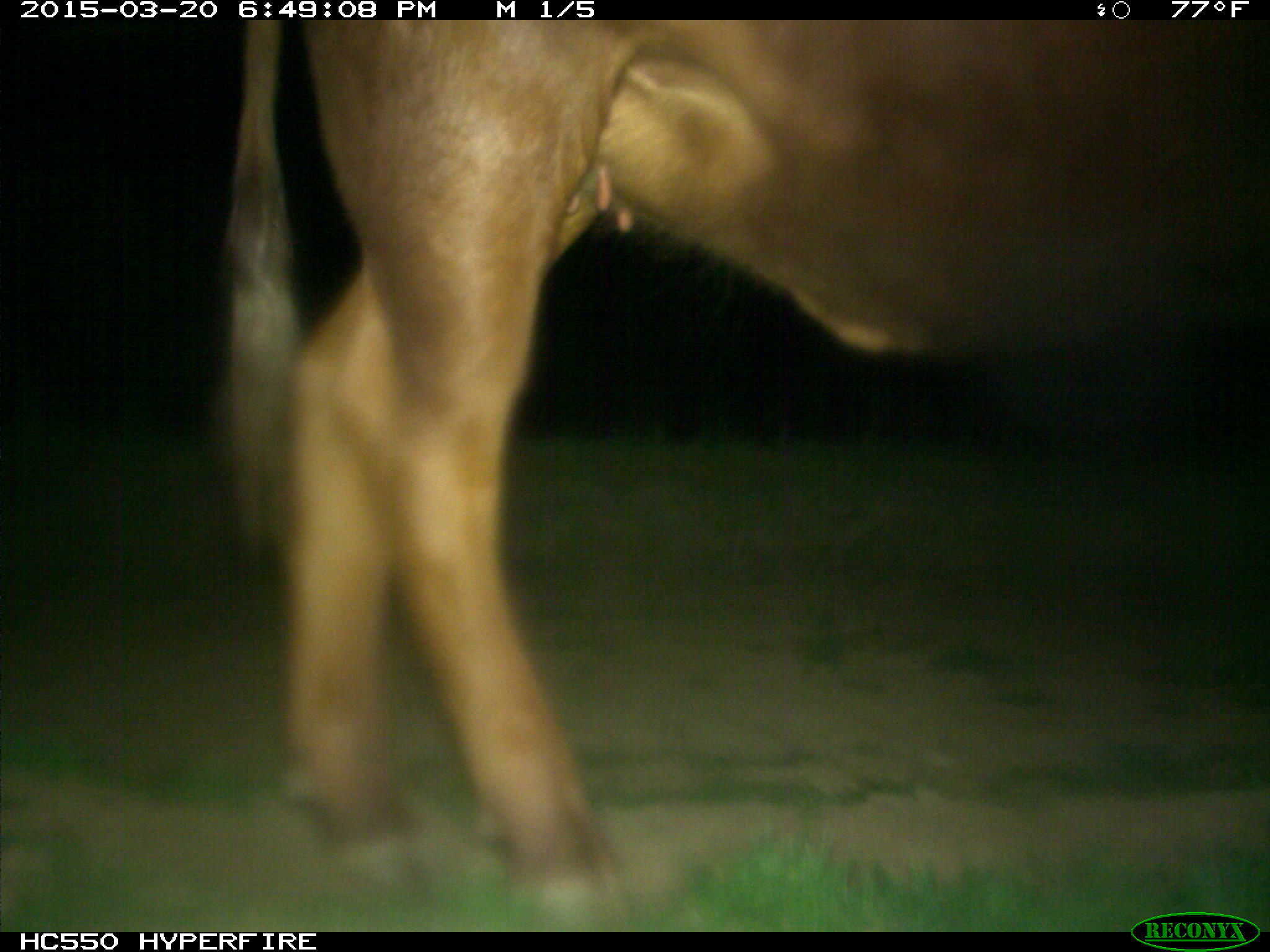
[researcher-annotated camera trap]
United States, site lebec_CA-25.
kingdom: Animalia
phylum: Chordata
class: Mammalia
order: Artiodactyla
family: Bovidae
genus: Bos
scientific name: Bos taurus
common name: domestic cow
Bos taurus (domestic cow).